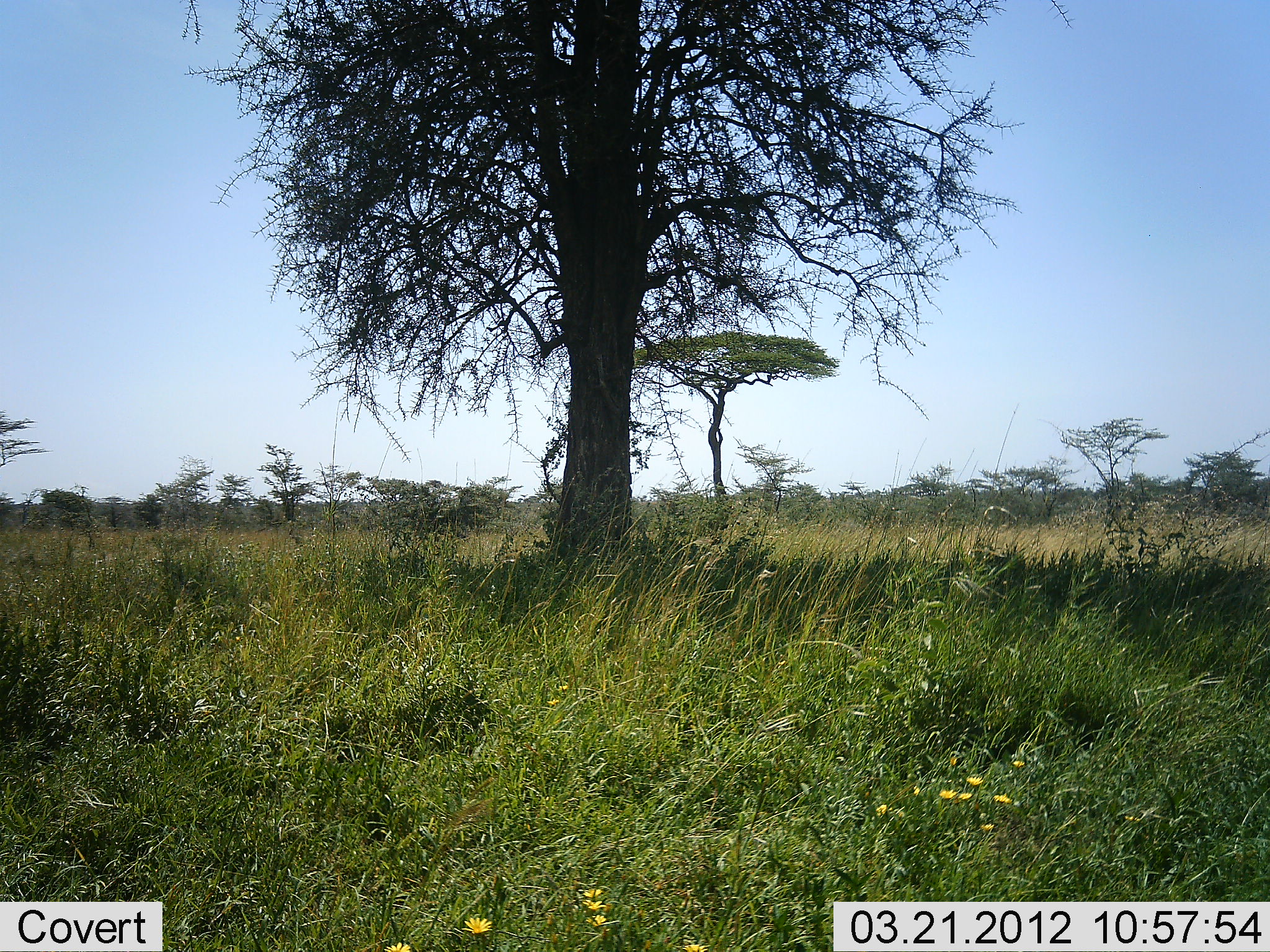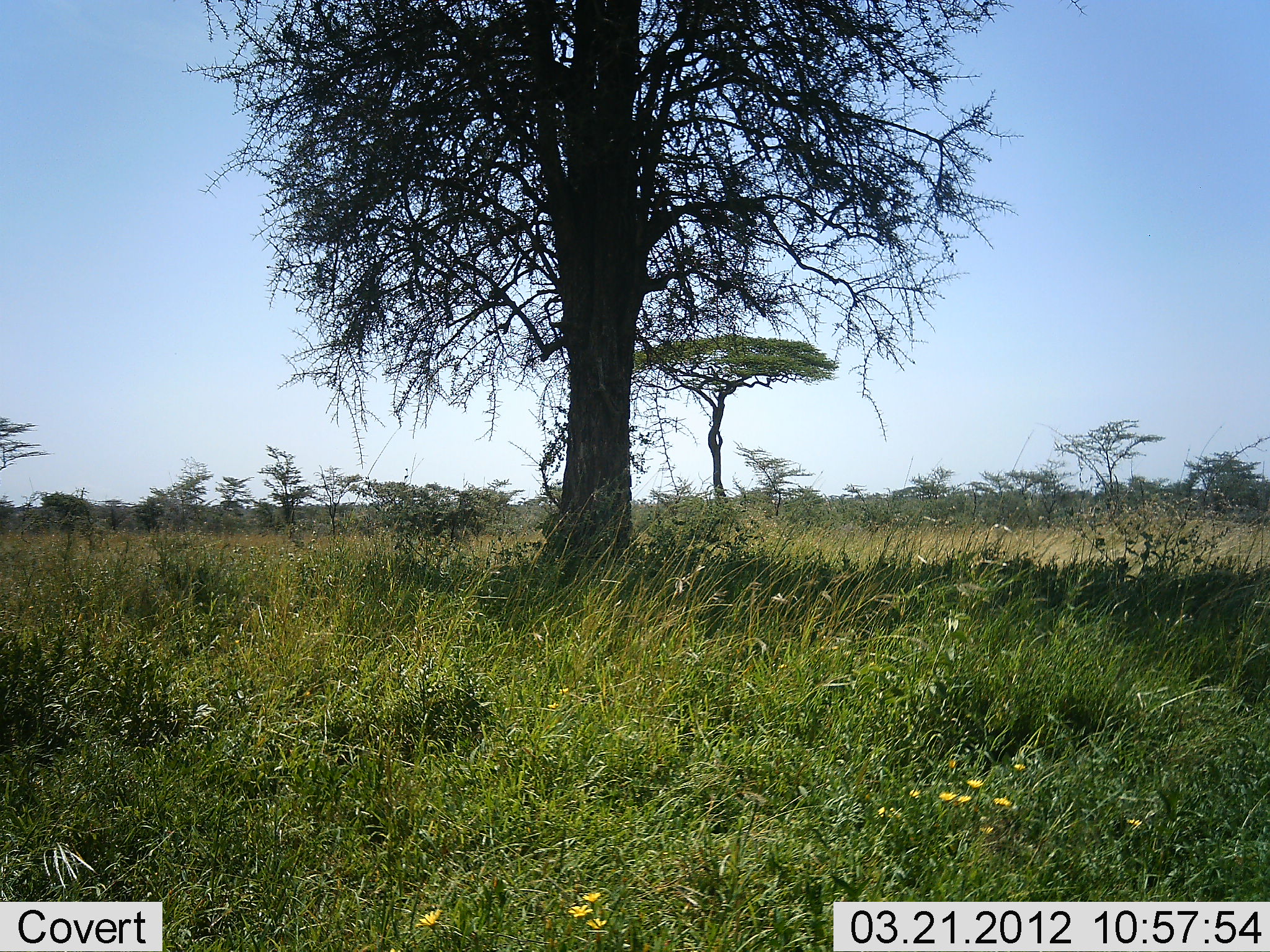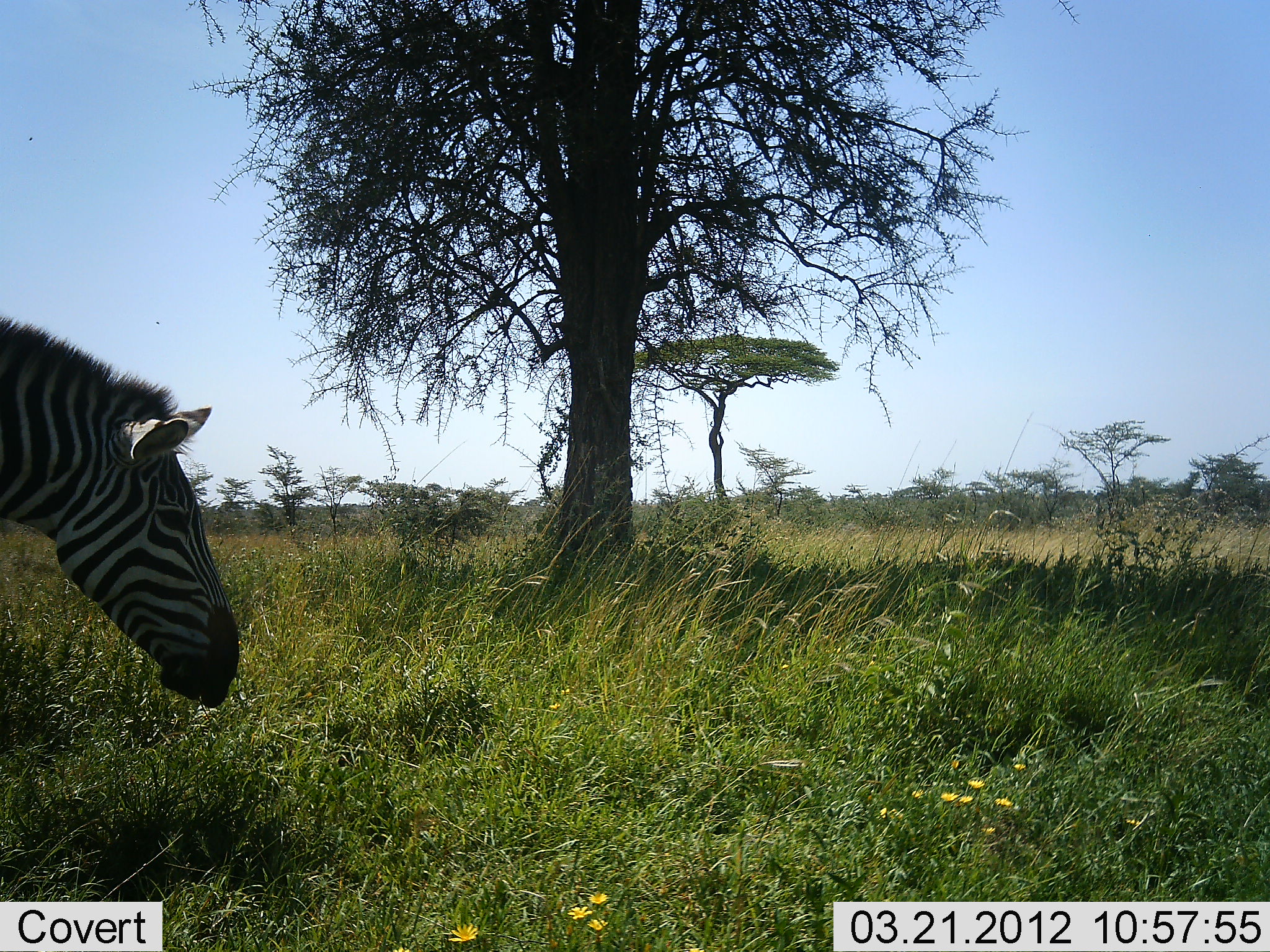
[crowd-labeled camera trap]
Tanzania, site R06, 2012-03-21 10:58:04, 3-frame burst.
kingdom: Animalia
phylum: Chordata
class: Mammalia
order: Perissodactyla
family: Equidae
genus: Equus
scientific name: Equus quagga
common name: plains zebra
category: zebra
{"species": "zebra (plains zebra) (Equus quagga)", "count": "1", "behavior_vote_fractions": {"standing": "6%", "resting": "0%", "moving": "94%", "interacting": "0%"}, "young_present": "0%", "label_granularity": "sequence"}